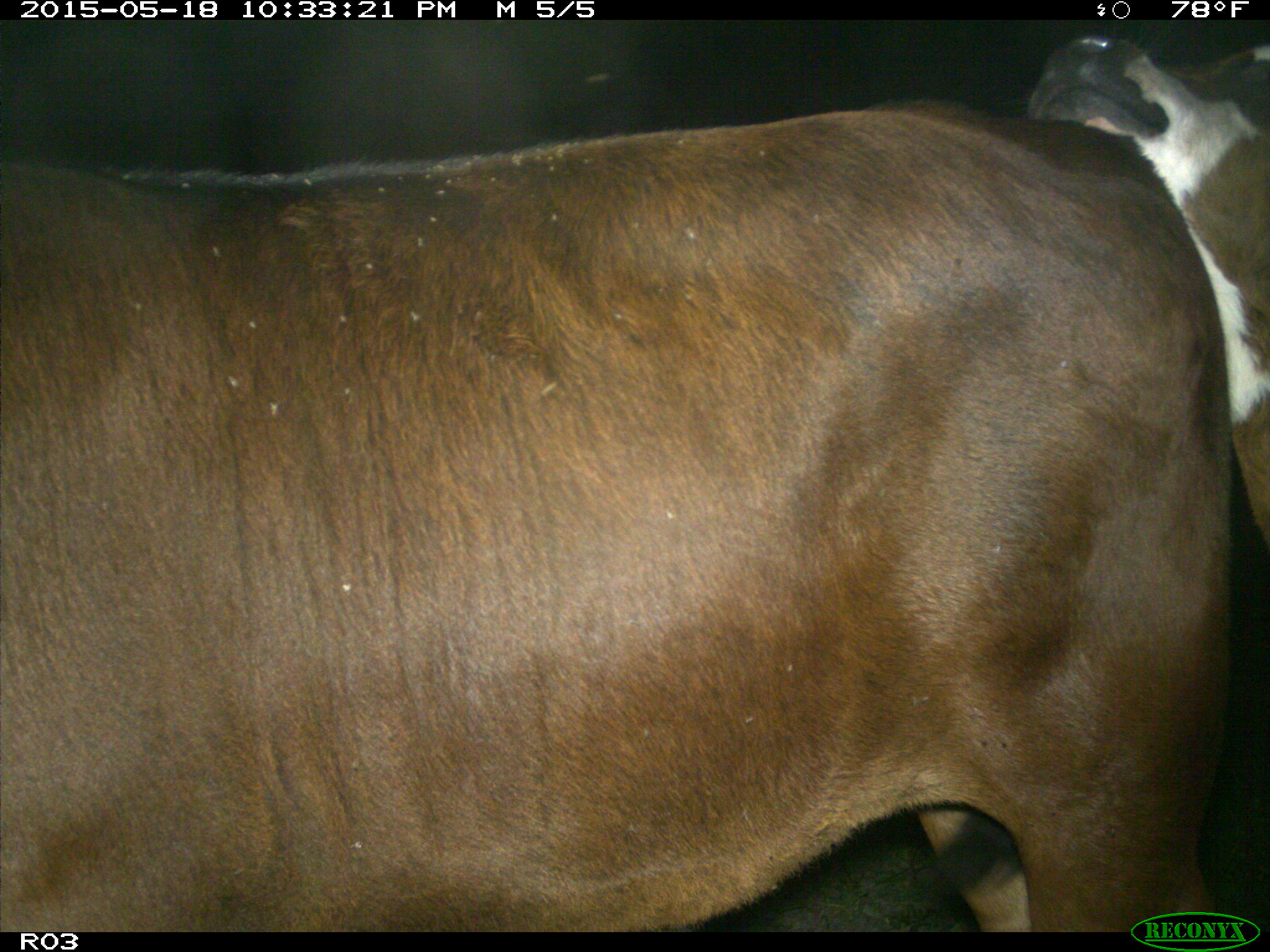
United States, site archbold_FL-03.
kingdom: Animalia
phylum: Chordata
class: Mammalia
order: Artiodactyla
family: Bovidae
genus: Bos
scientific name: Bos taurus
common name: domestic cow